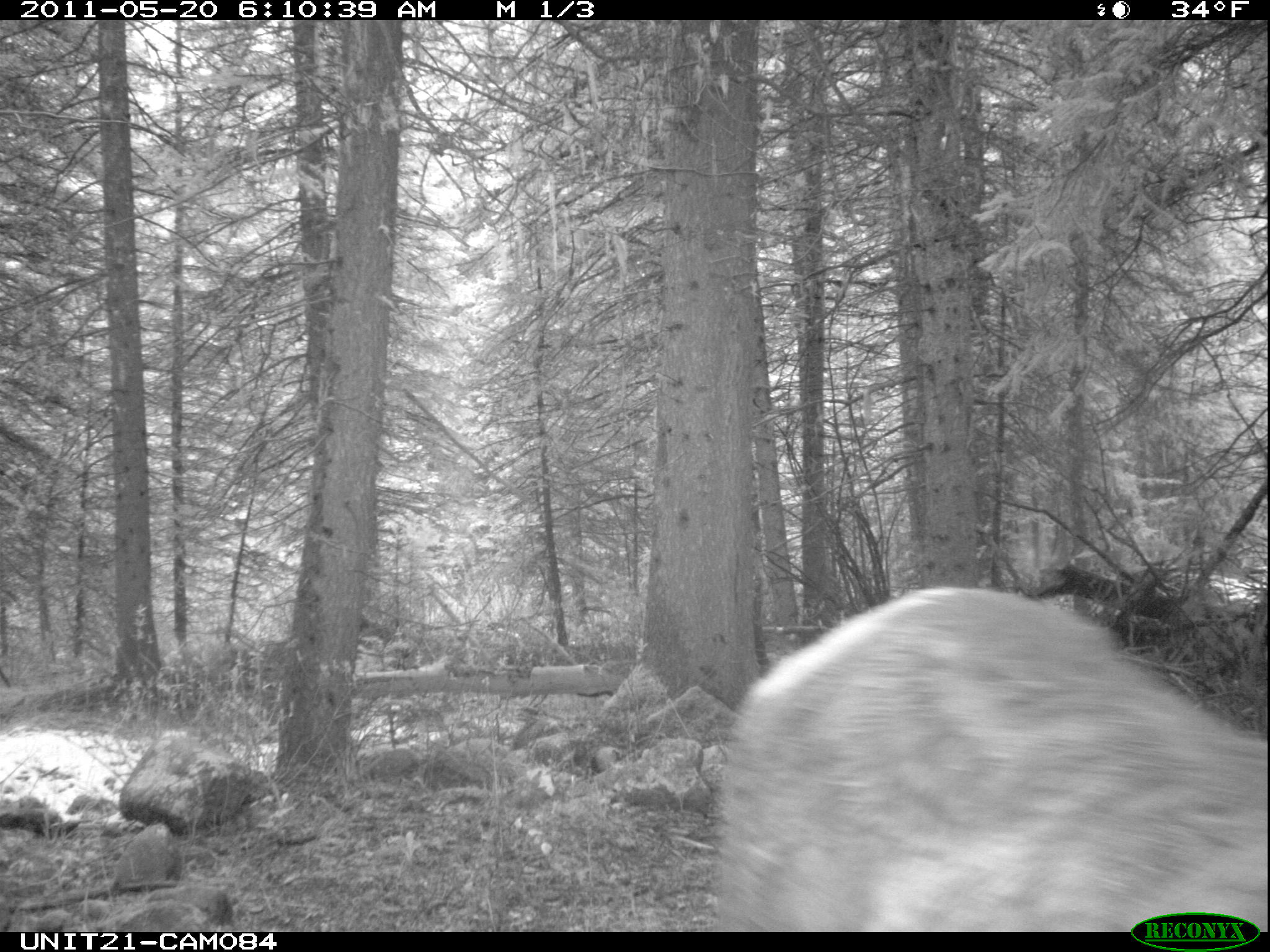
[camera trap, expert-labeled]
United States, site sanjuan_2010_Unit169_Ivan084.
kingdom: Animalia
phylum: Chordata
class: Mammalia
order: Artiodactyla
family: Cervidae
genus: Cervus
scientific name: Cervus elaphus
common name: red deer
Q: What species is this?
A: Cervus elaphus (red deer).